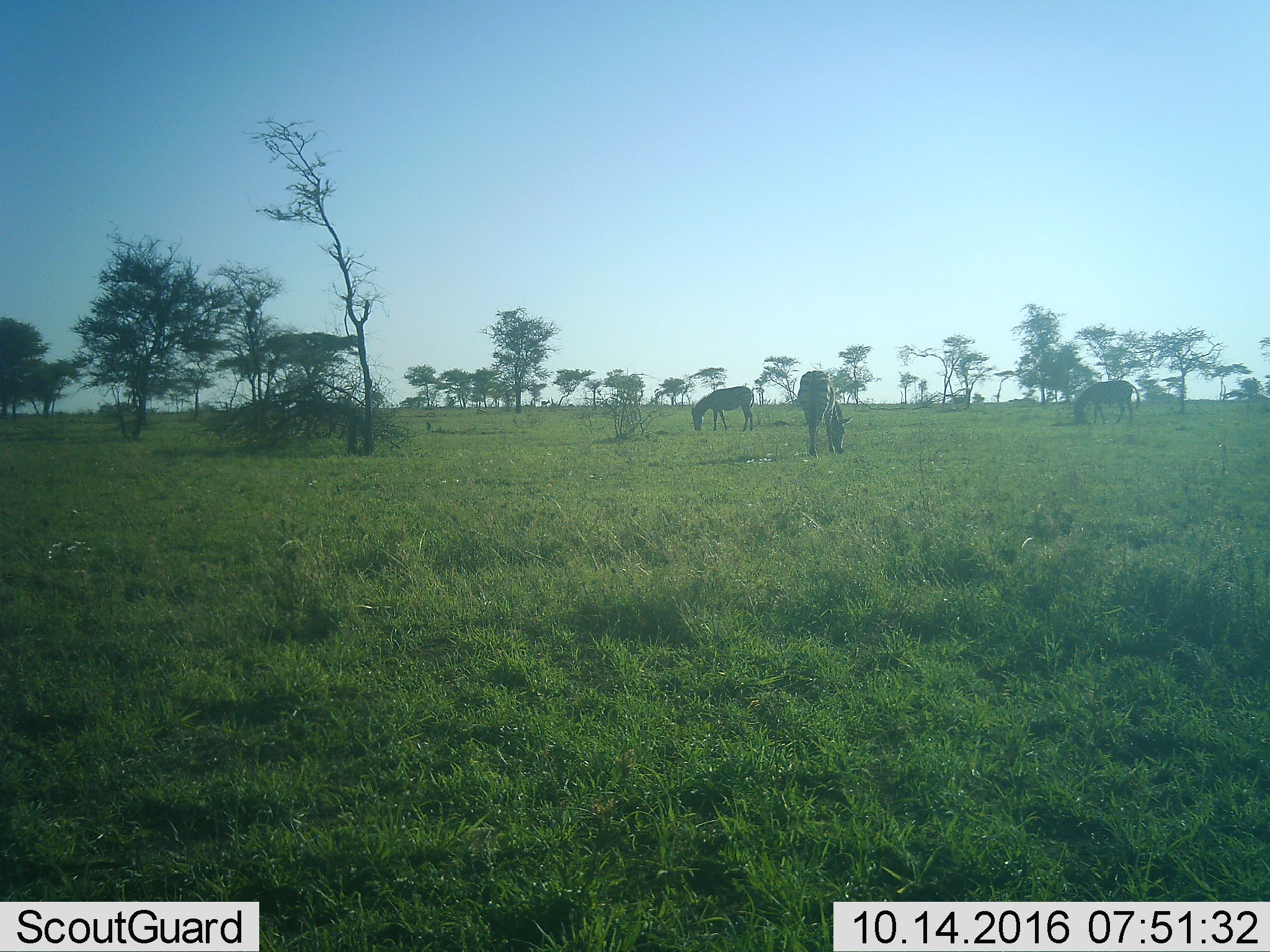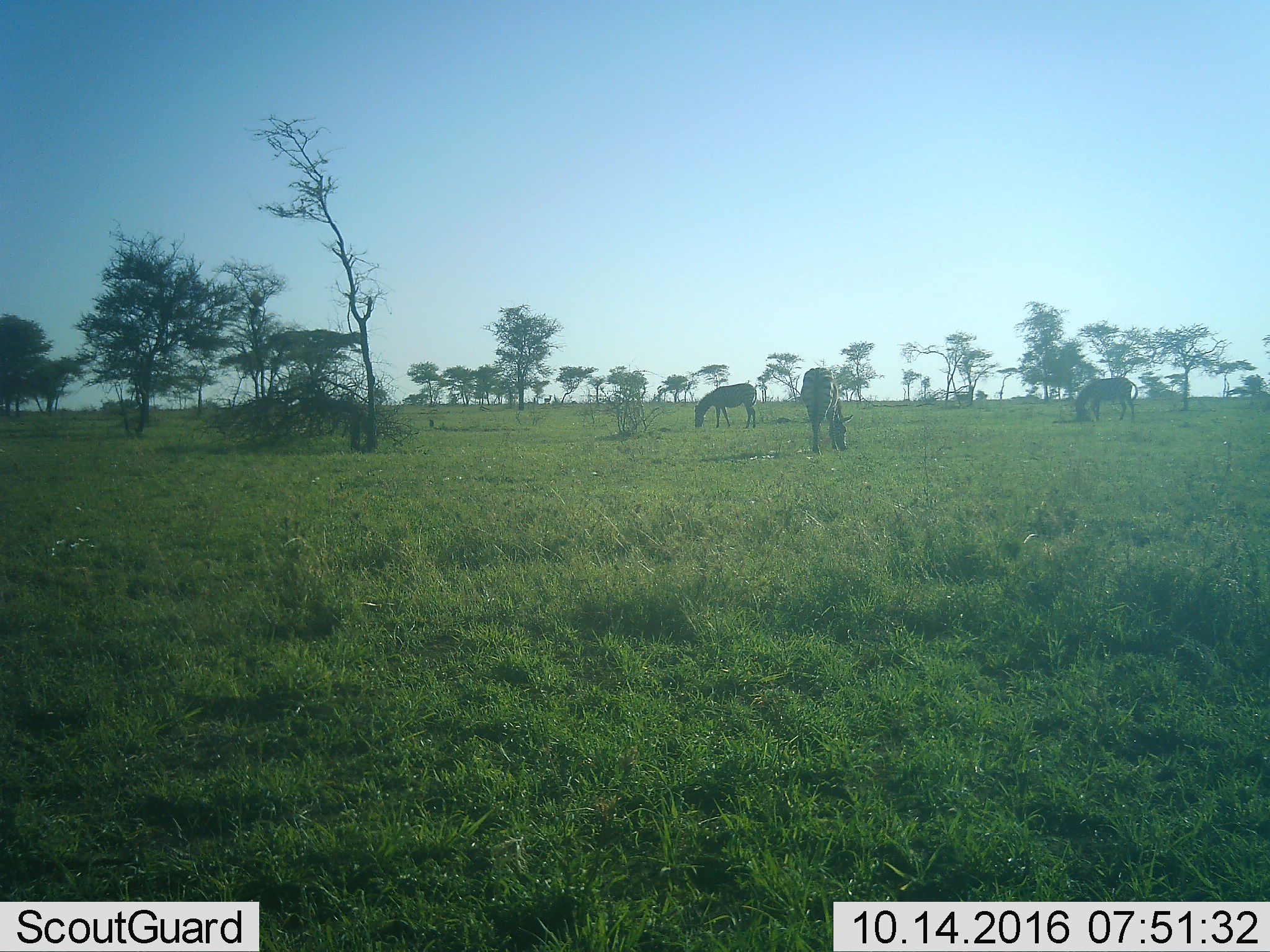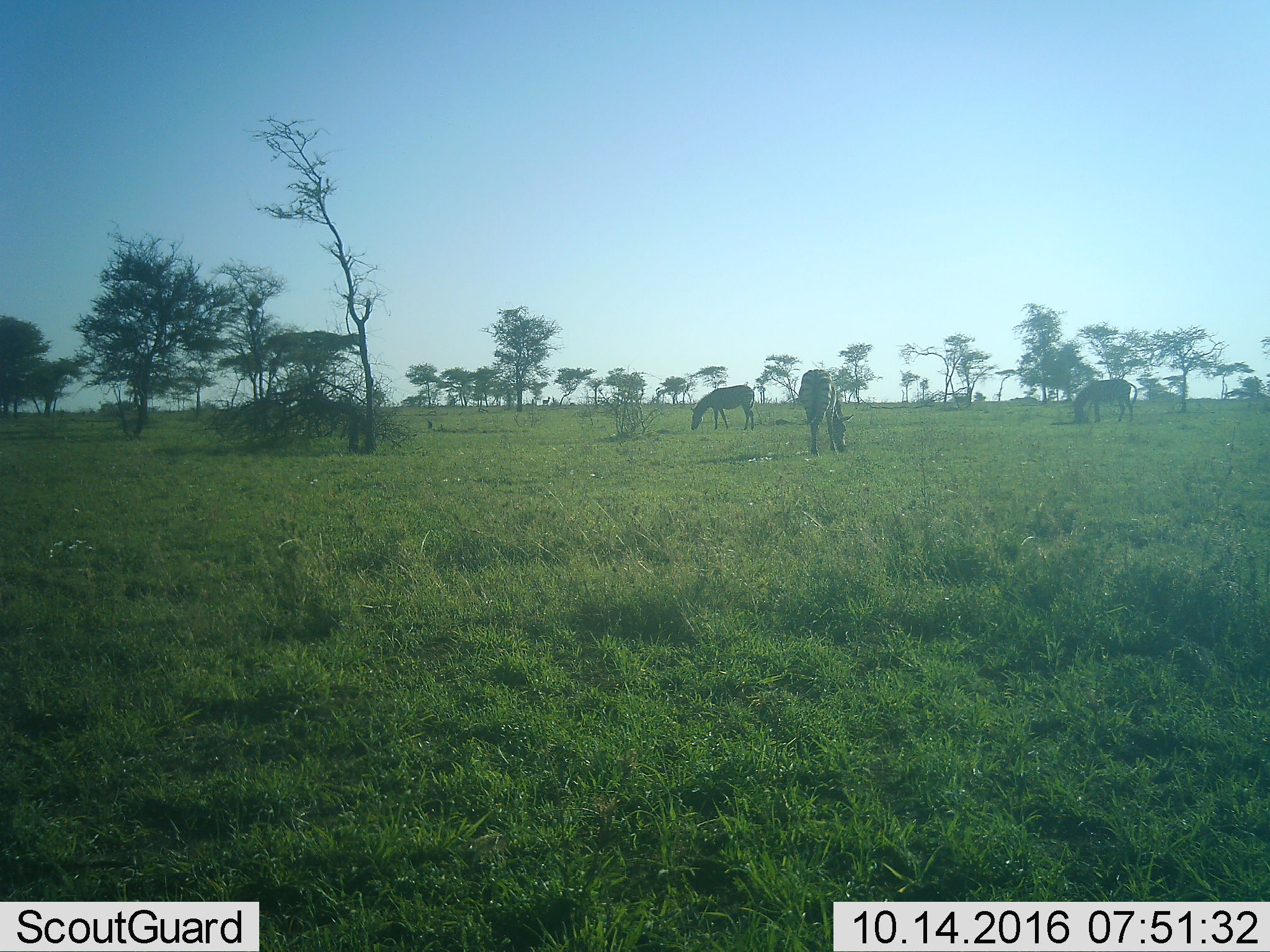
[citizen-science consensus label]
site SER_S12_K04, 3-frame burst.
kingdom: Animalia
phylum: Chordata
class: Mammalia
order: Perissodactyla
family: Equidae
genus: Equus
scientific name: Equus quagga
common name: plains zebra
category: zebraplains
Zebraplains (plains zebra) (Equus quagga), count 3. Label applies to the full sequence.